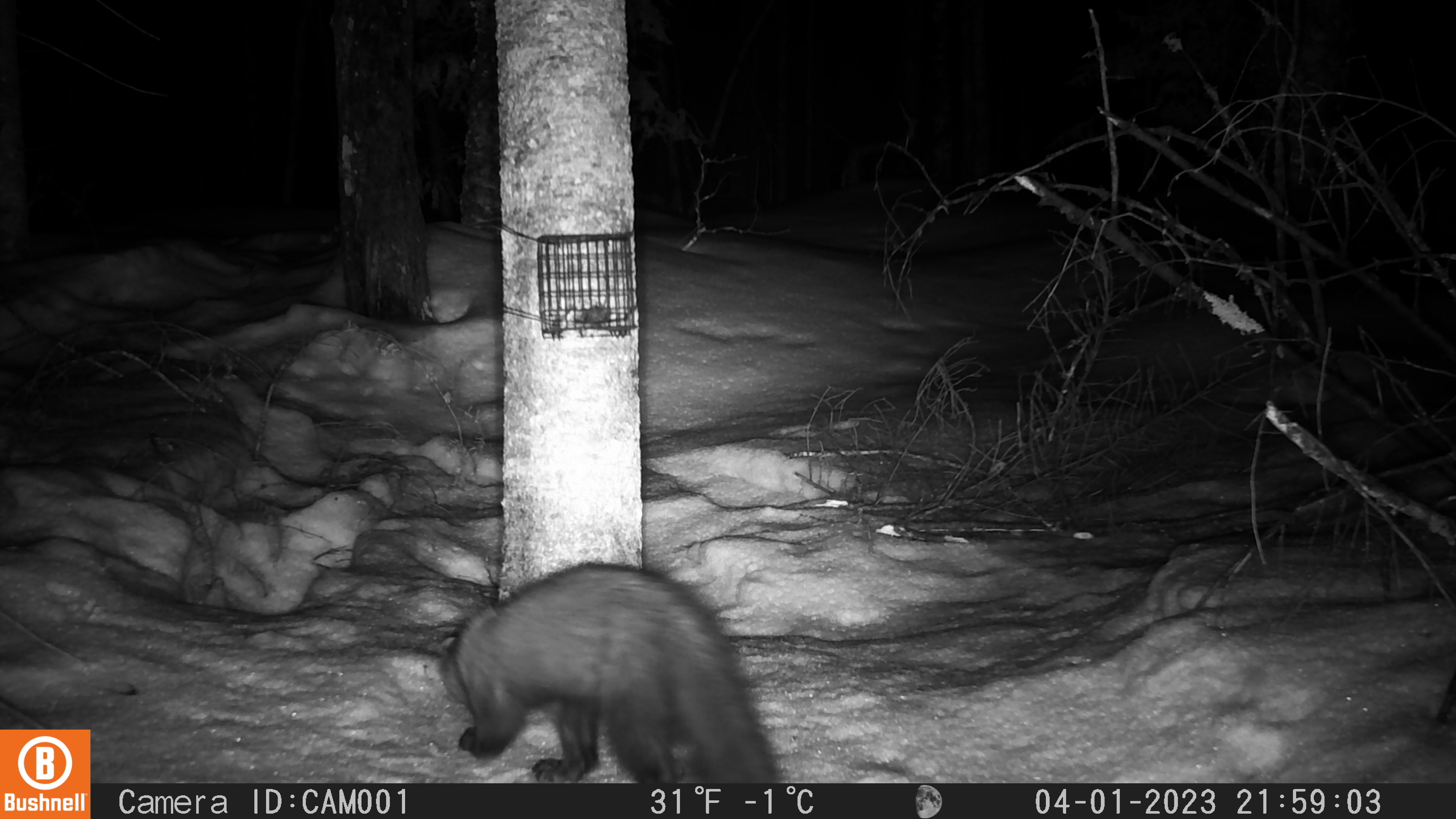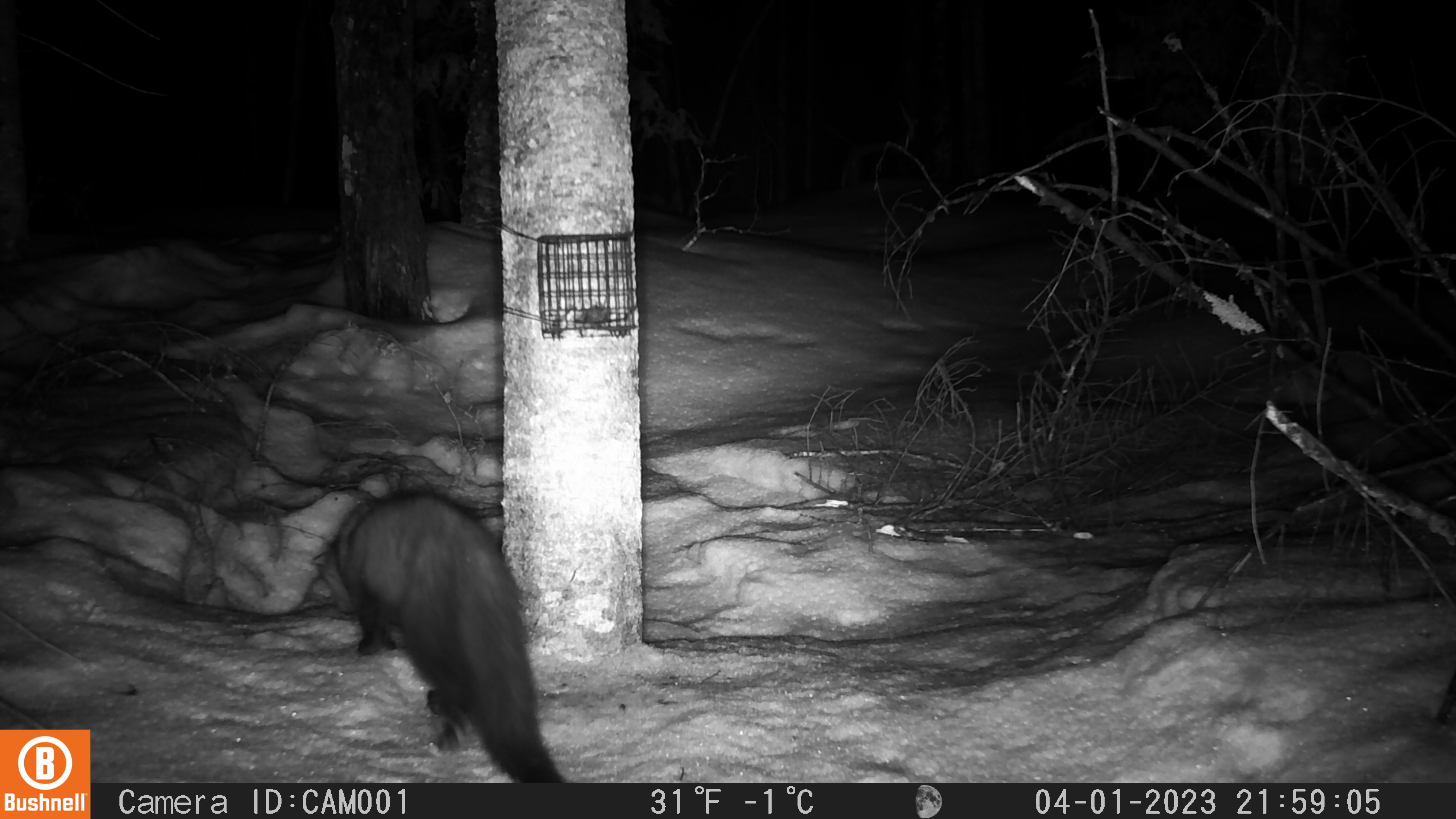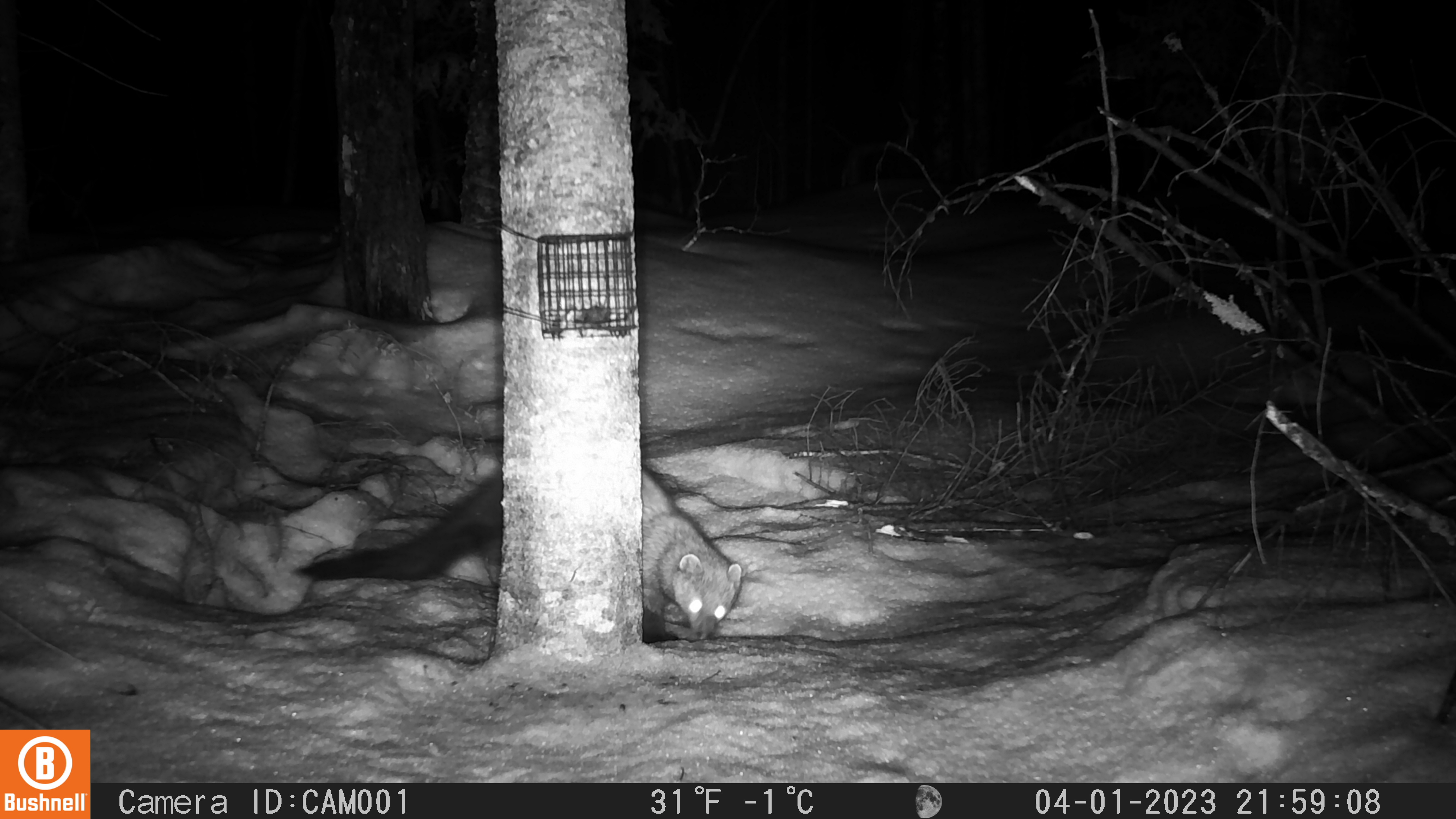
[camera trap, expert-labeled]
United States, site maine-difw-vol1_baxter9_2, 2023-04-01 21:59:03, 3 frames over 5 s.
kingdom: Animalia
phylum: Chordata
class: Mammalia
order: Carnivora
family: Mustelidae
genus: Pekania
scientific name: Pekania pennanti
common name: fisher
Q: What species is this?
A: Fisher (Pekania pennanti).